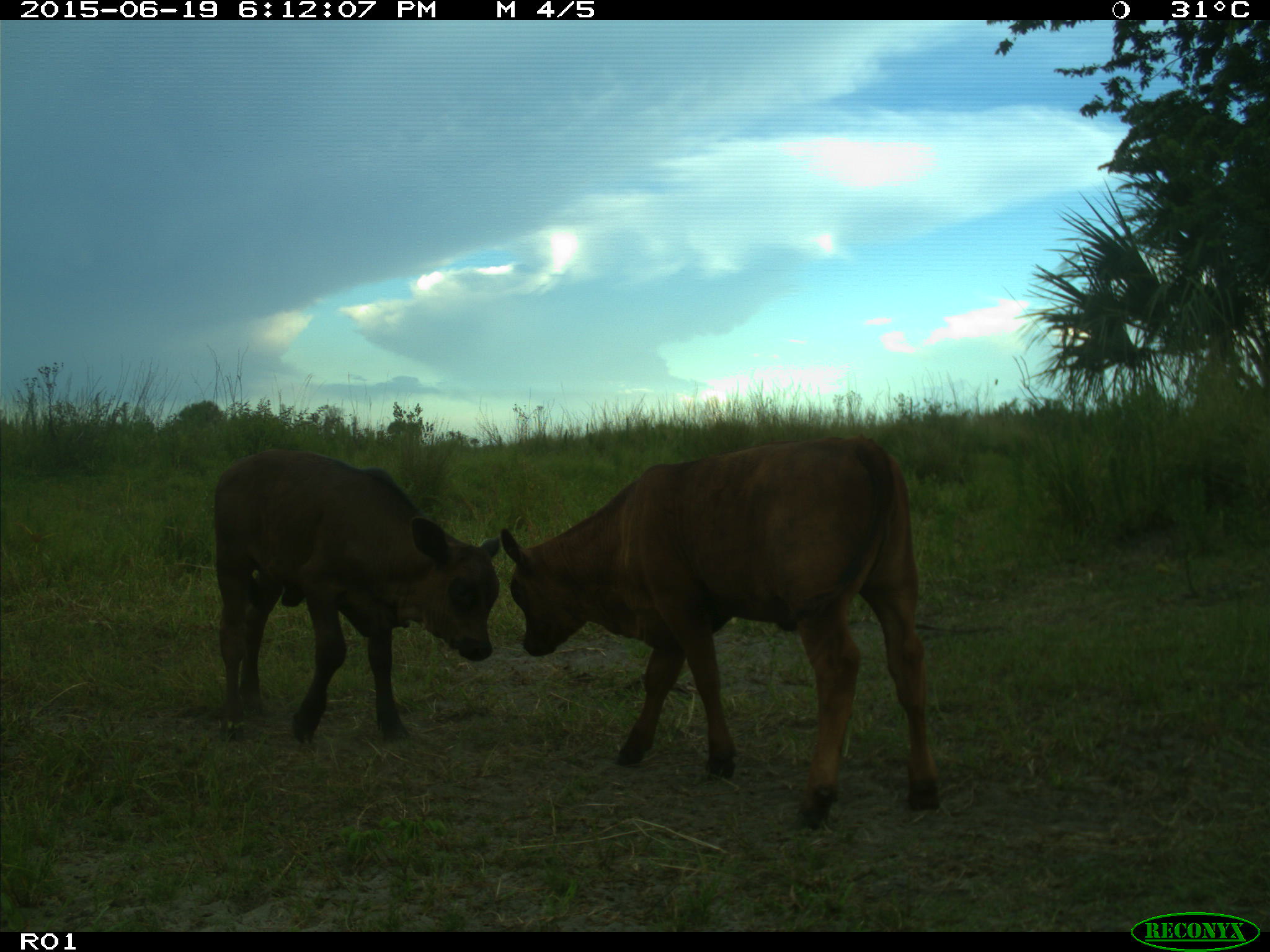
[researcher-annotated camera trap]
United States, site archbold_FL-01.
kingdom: Animalia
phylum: Chordata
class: Mammalia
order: Artiodactyla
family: Bovidae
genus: Bos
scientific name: Bos taurus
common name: domestic cow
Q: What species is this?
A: Bos taurus (domestic cow).